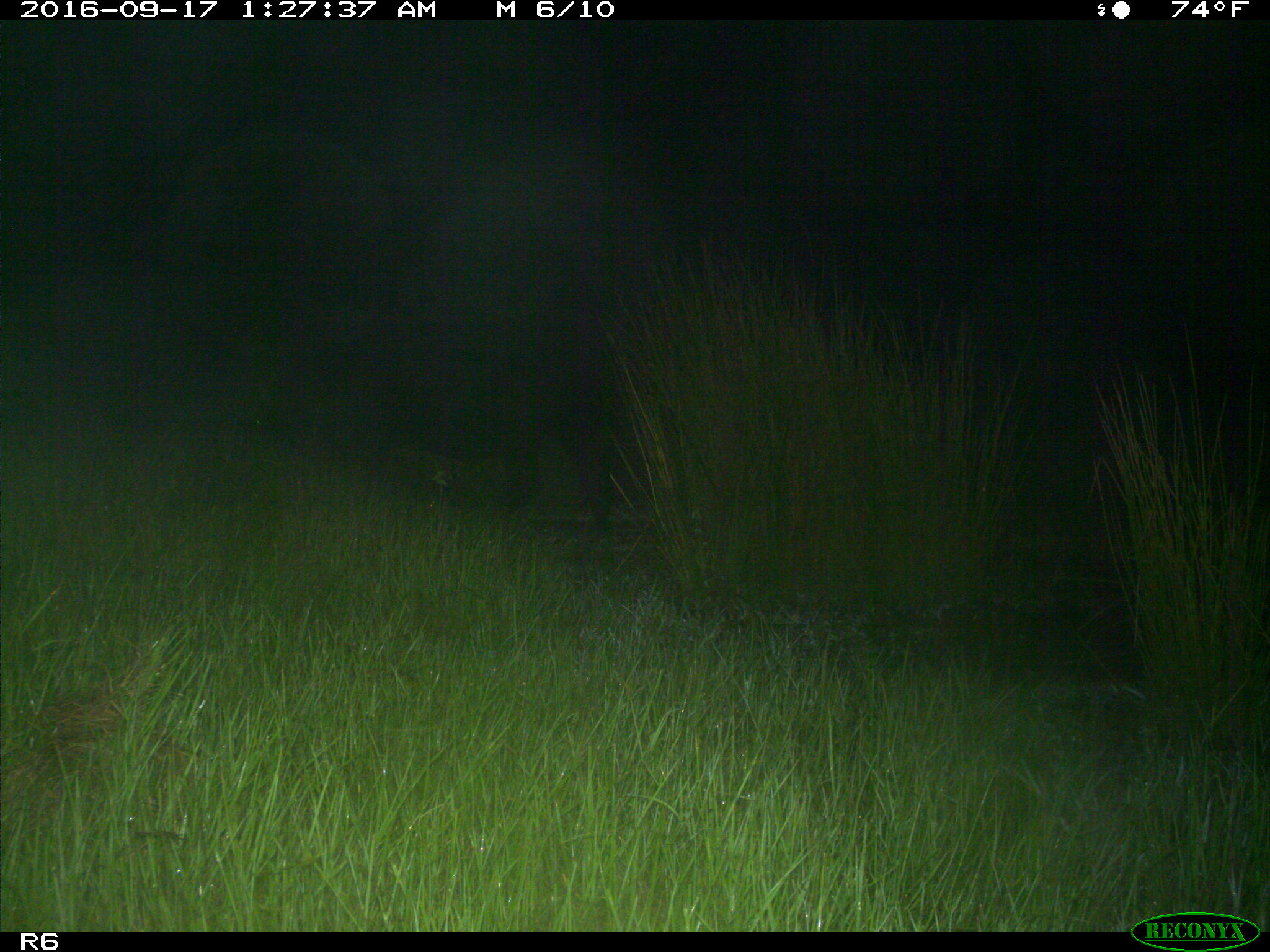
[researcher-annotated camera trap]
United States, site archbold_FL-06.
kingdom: Animalia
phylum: Chordata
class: Mammalia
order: Artiodactyla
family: Bovidae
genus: Bos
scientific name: Bos taurus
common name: domestic cow